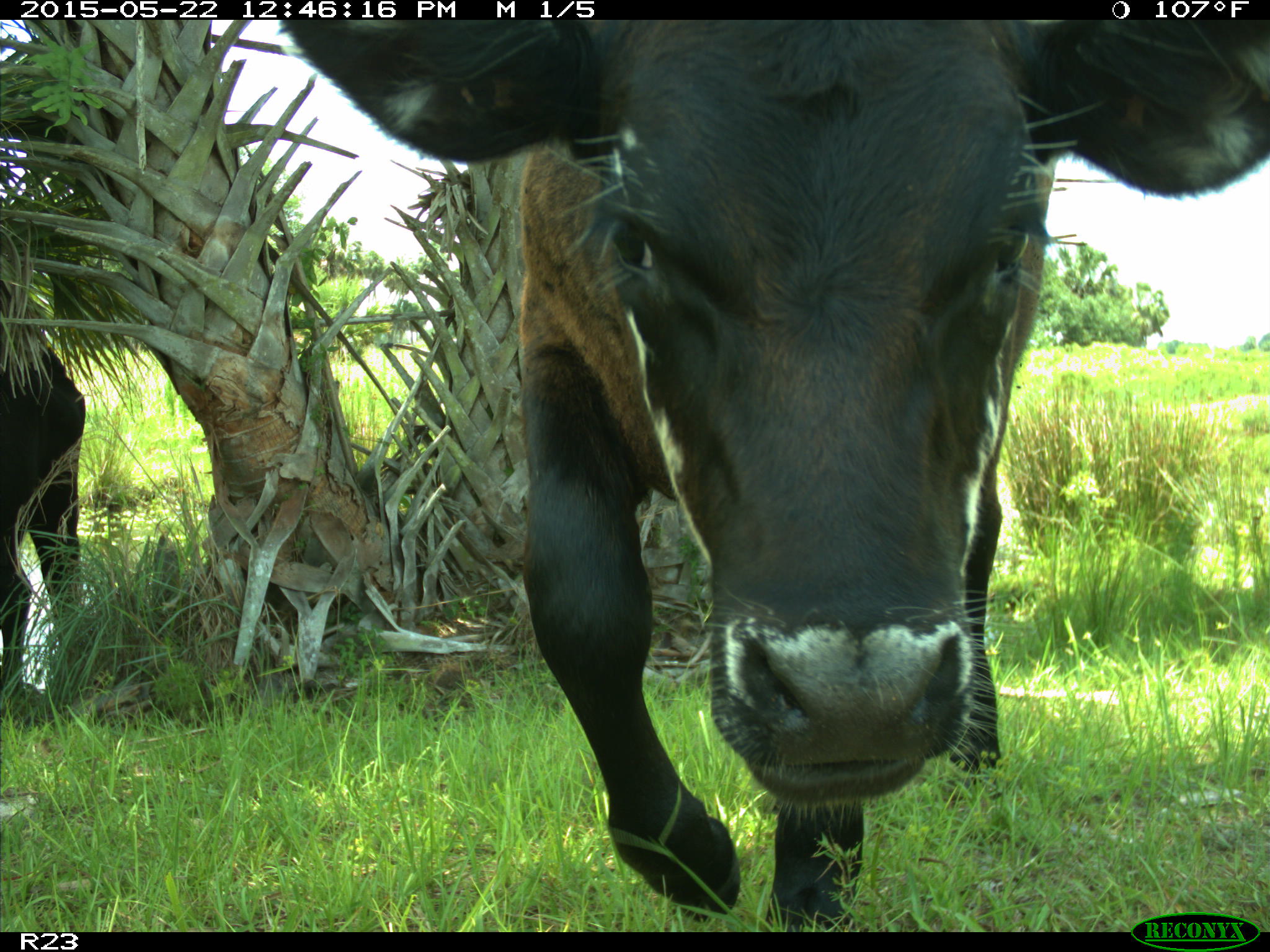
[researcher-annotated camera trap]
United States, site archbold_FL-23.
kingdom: Animalia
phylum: Chordata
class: Mammalia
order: Artiodactyla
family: Bovidae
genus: Bos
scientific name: Bos taurus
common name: domestic cow